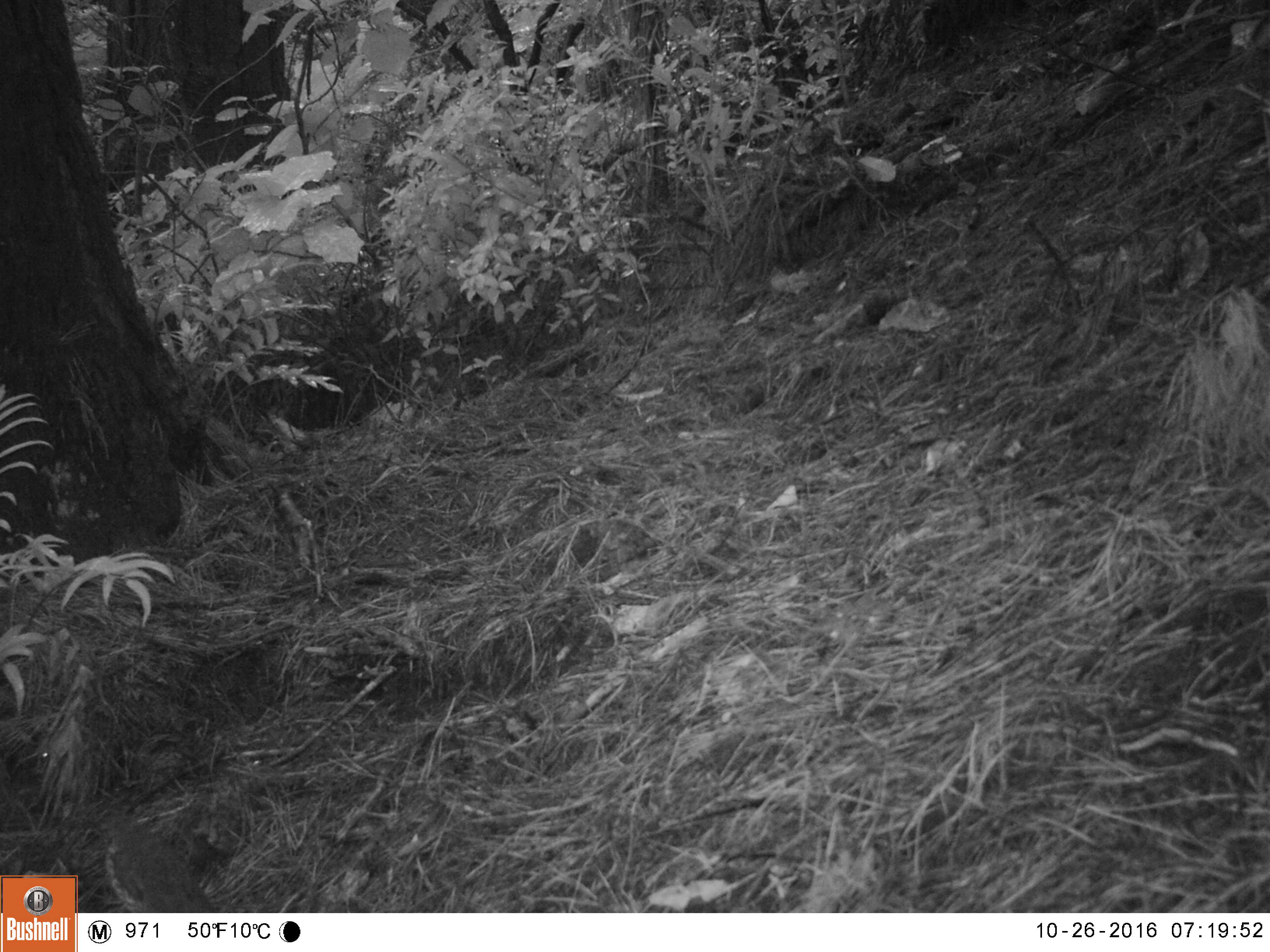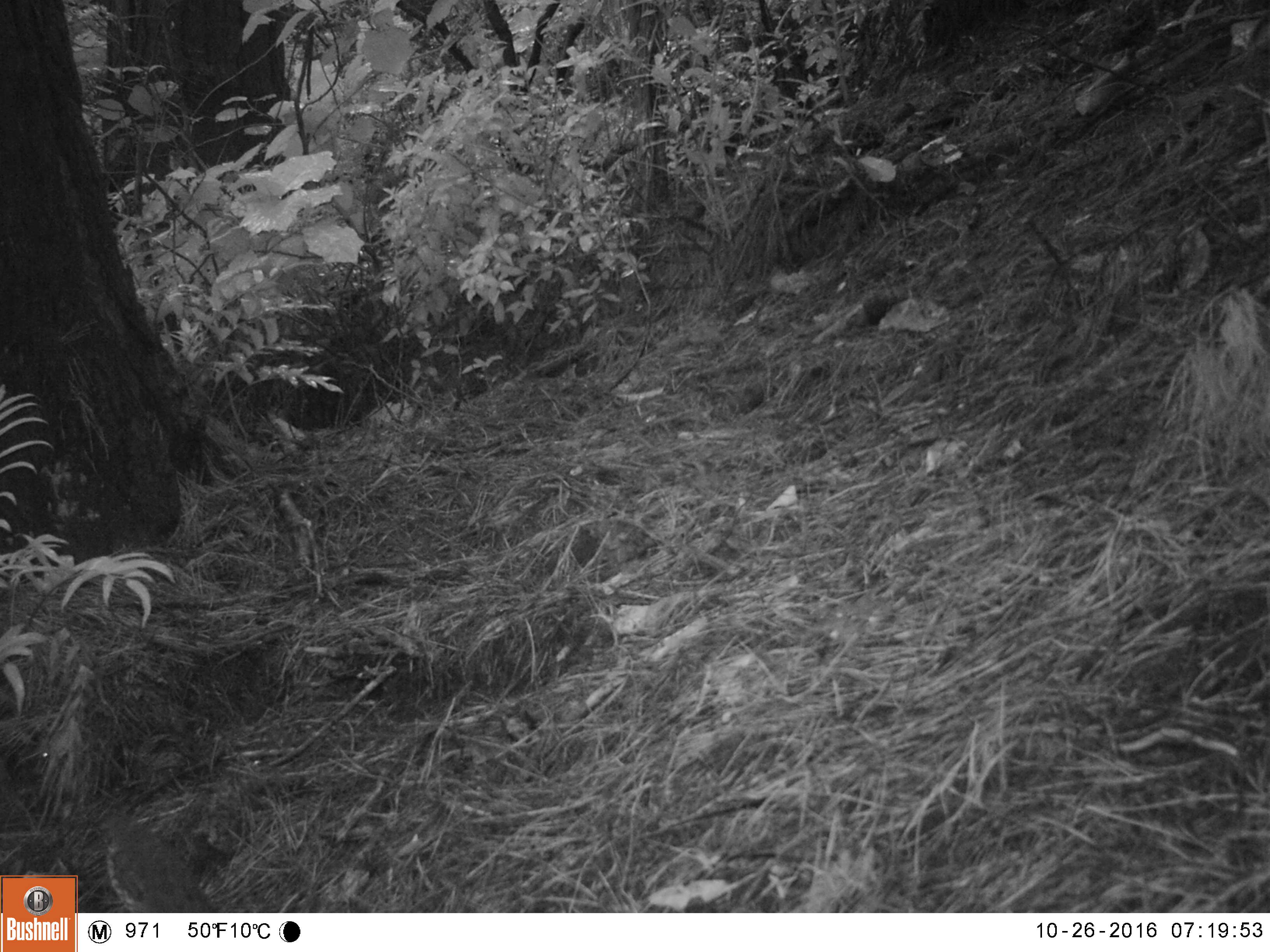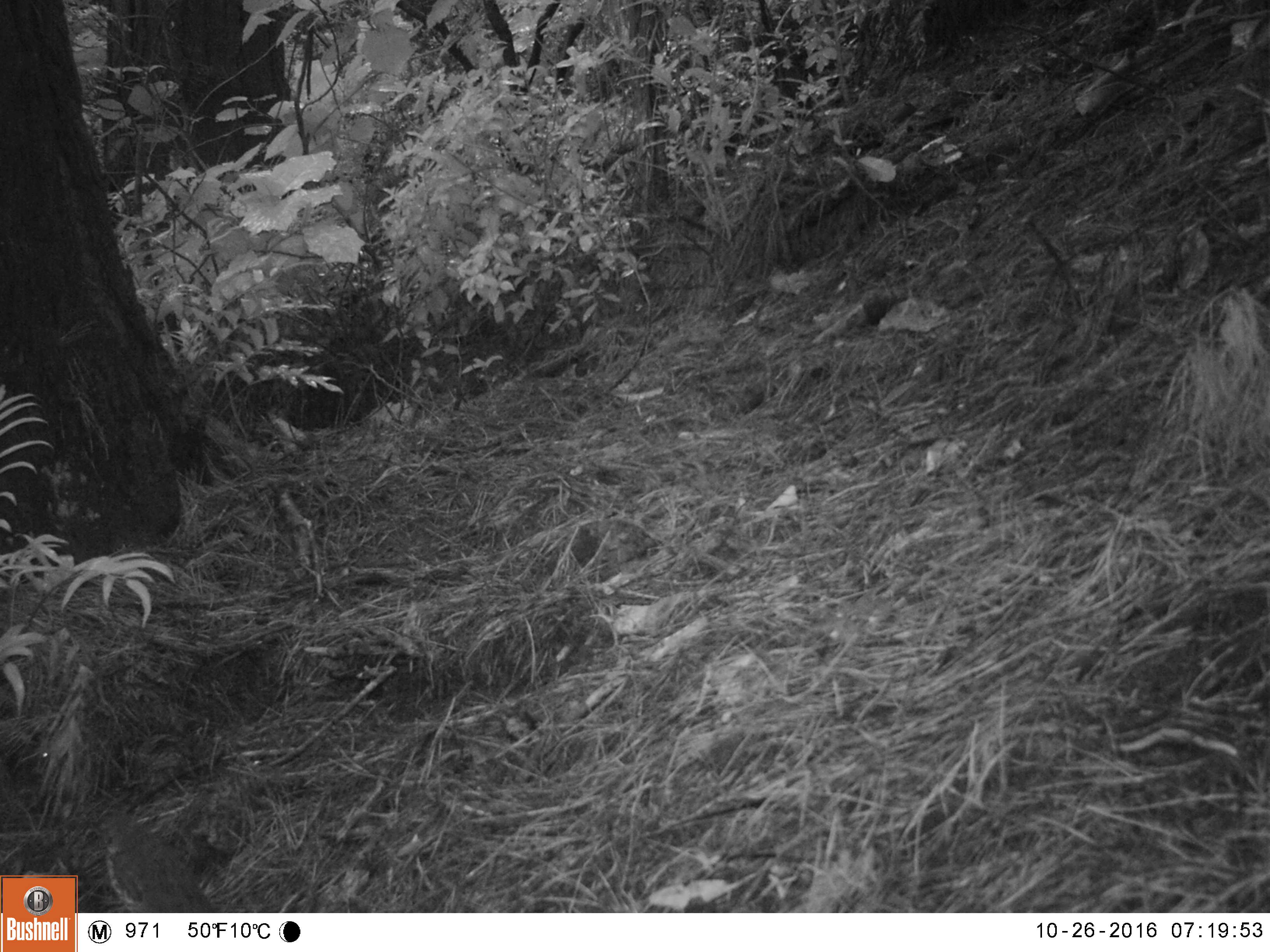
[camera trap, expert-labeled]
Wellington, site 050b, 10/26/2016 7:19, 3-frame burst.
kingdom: Animalia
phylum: Chordata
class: Aves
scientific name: Aves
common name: bird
Bird (Aves).